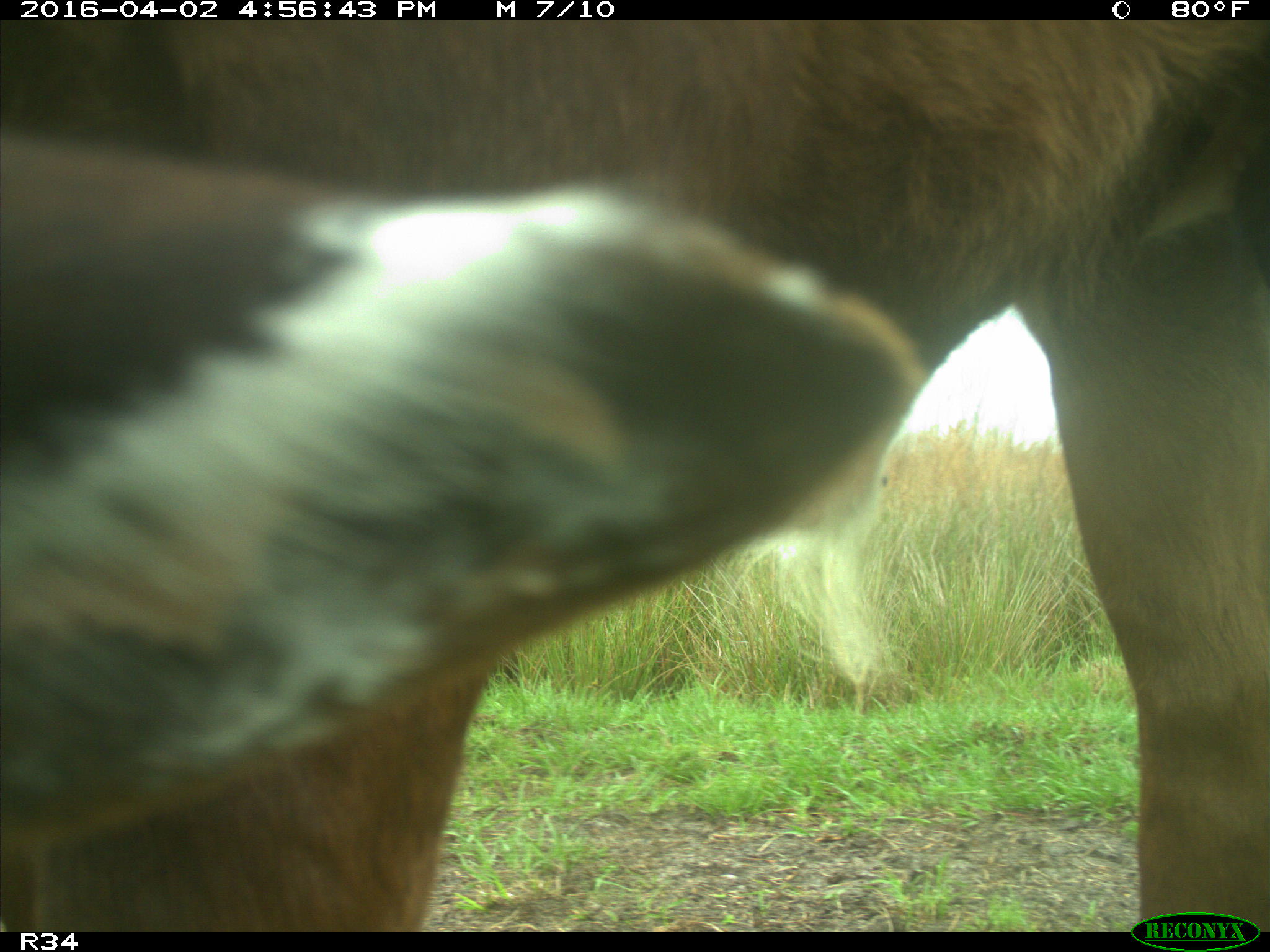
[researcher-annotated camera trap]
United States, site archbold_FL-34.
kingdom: Animalia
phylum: Chordata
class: Mammalia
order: Artiodactyla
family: Bovidae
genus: Bos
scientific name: Bos taurus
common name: domestic cow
Bos taurus (domestic cow).